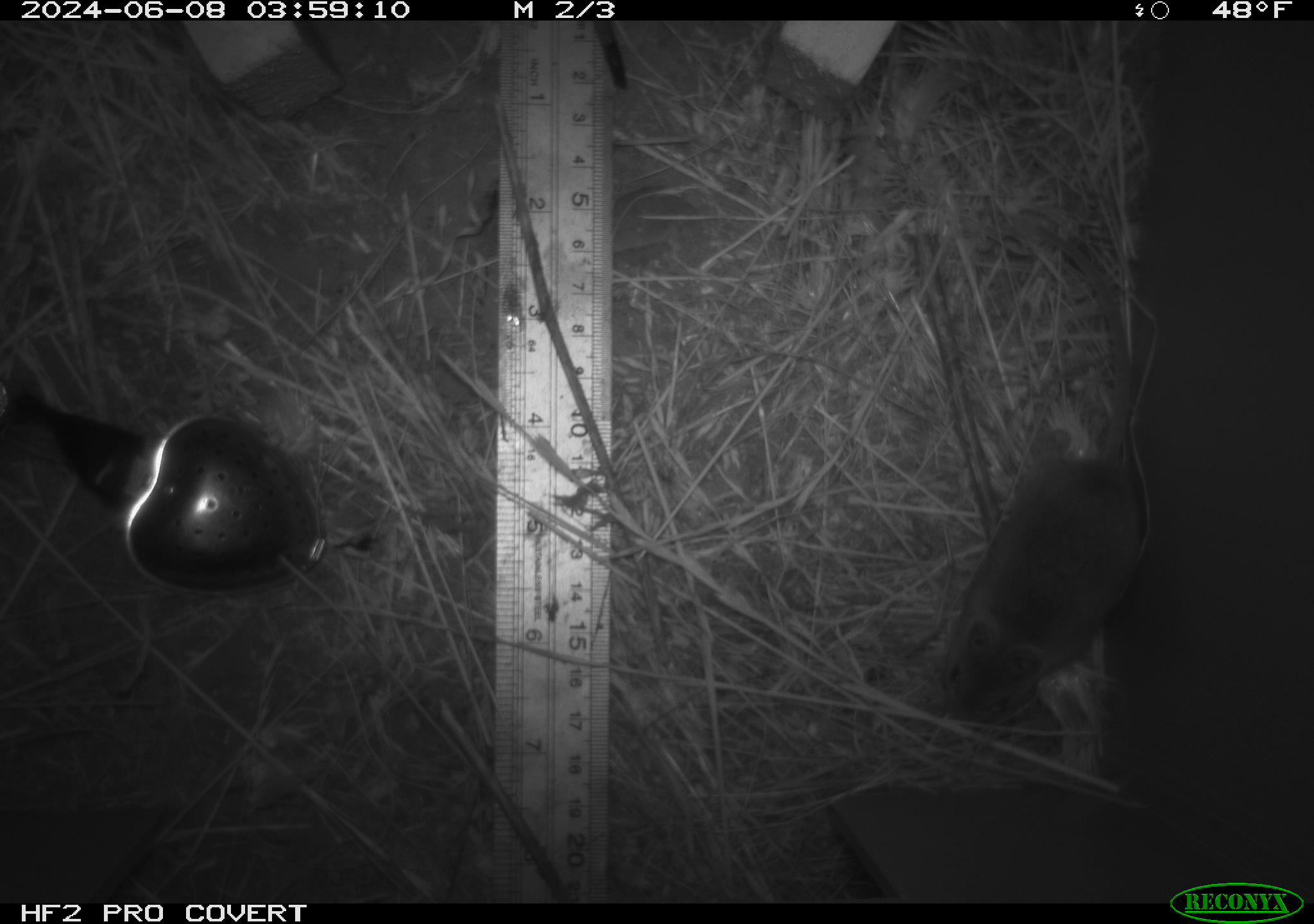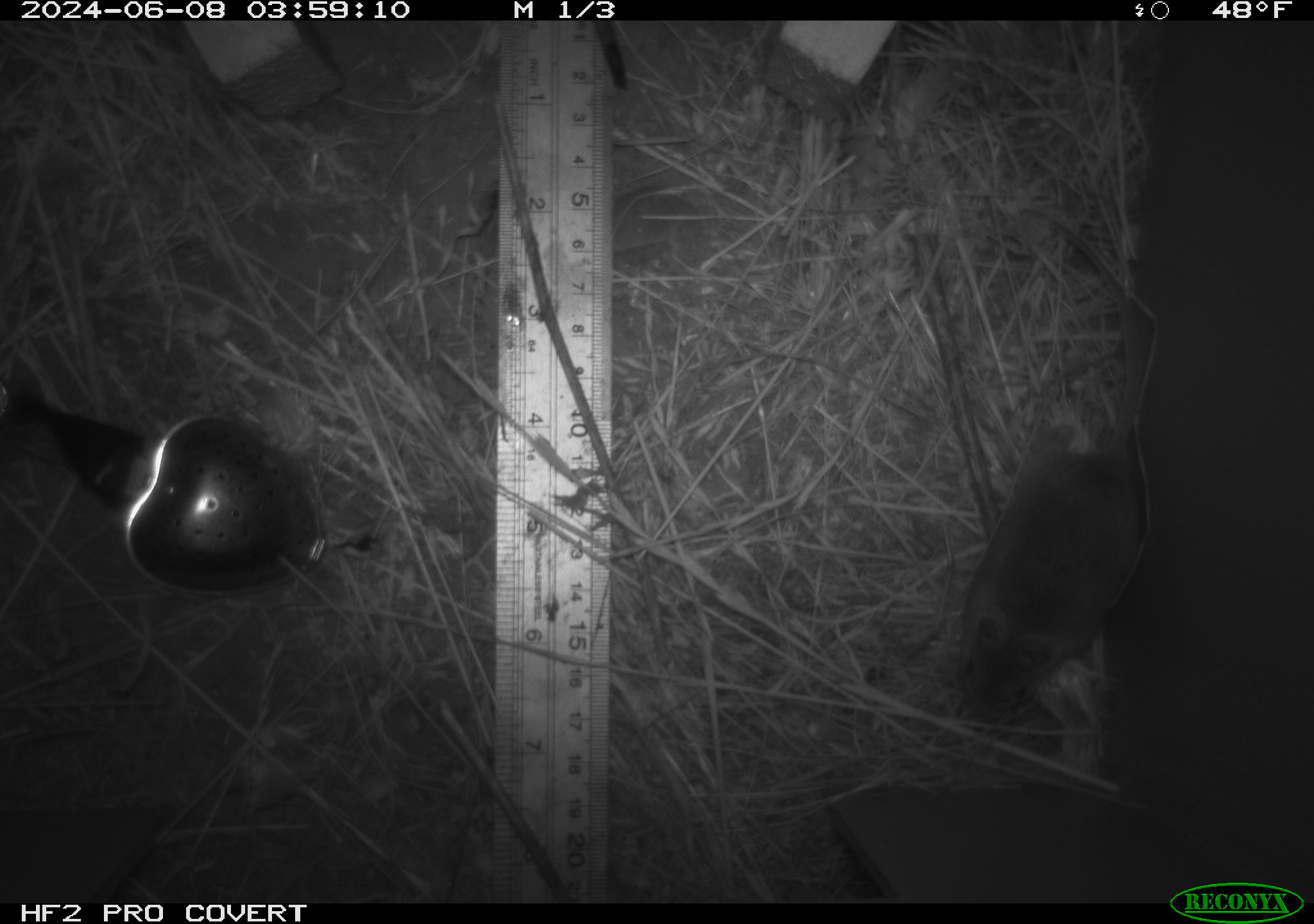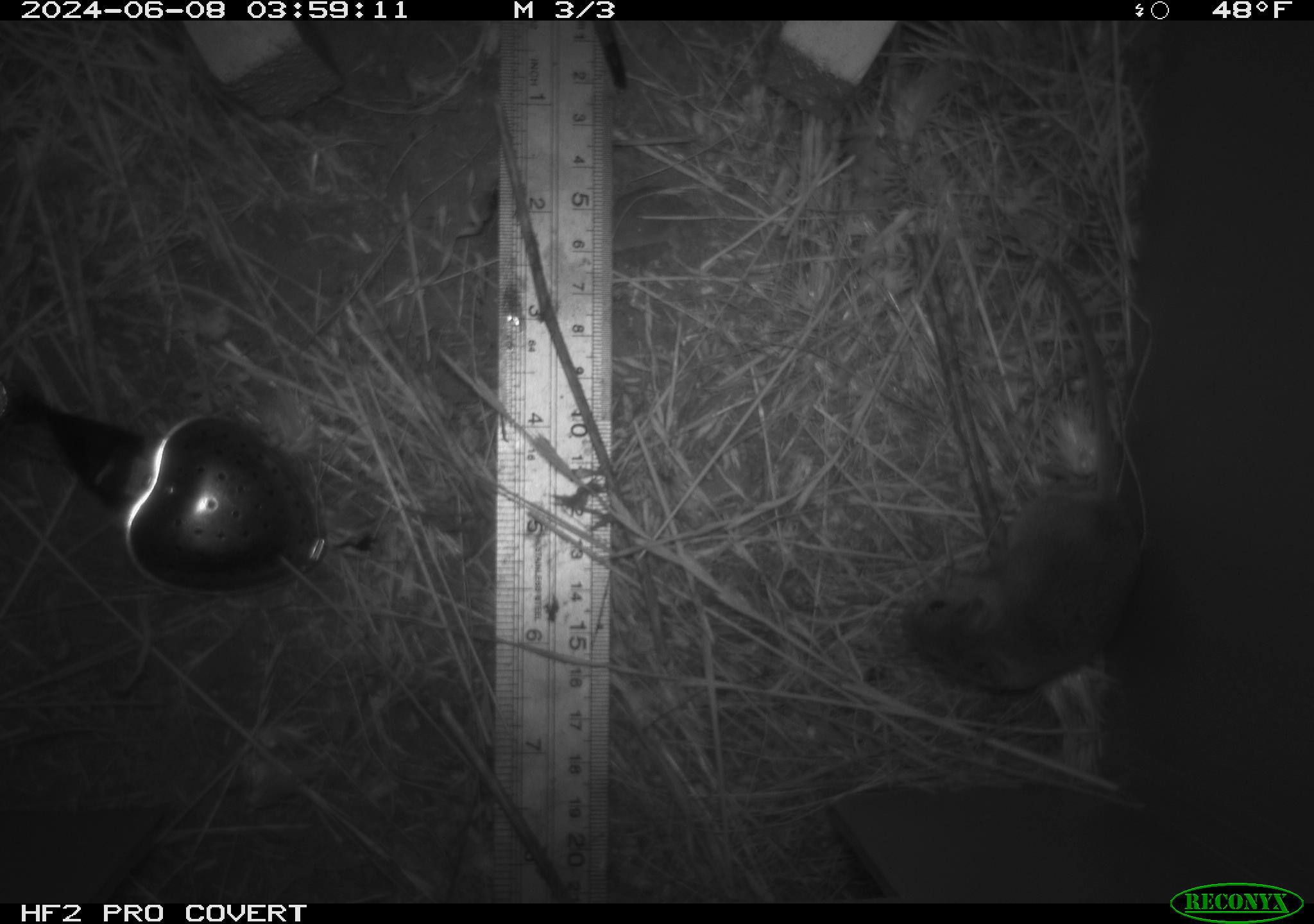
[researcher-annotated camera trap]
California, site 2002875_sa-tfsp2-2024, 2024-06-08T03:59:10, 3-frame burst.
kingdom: Animalia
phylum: Chordata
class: Mammalia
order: Rodentia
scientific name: Rodentia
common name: mouse species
Mouse species (Rodentia).